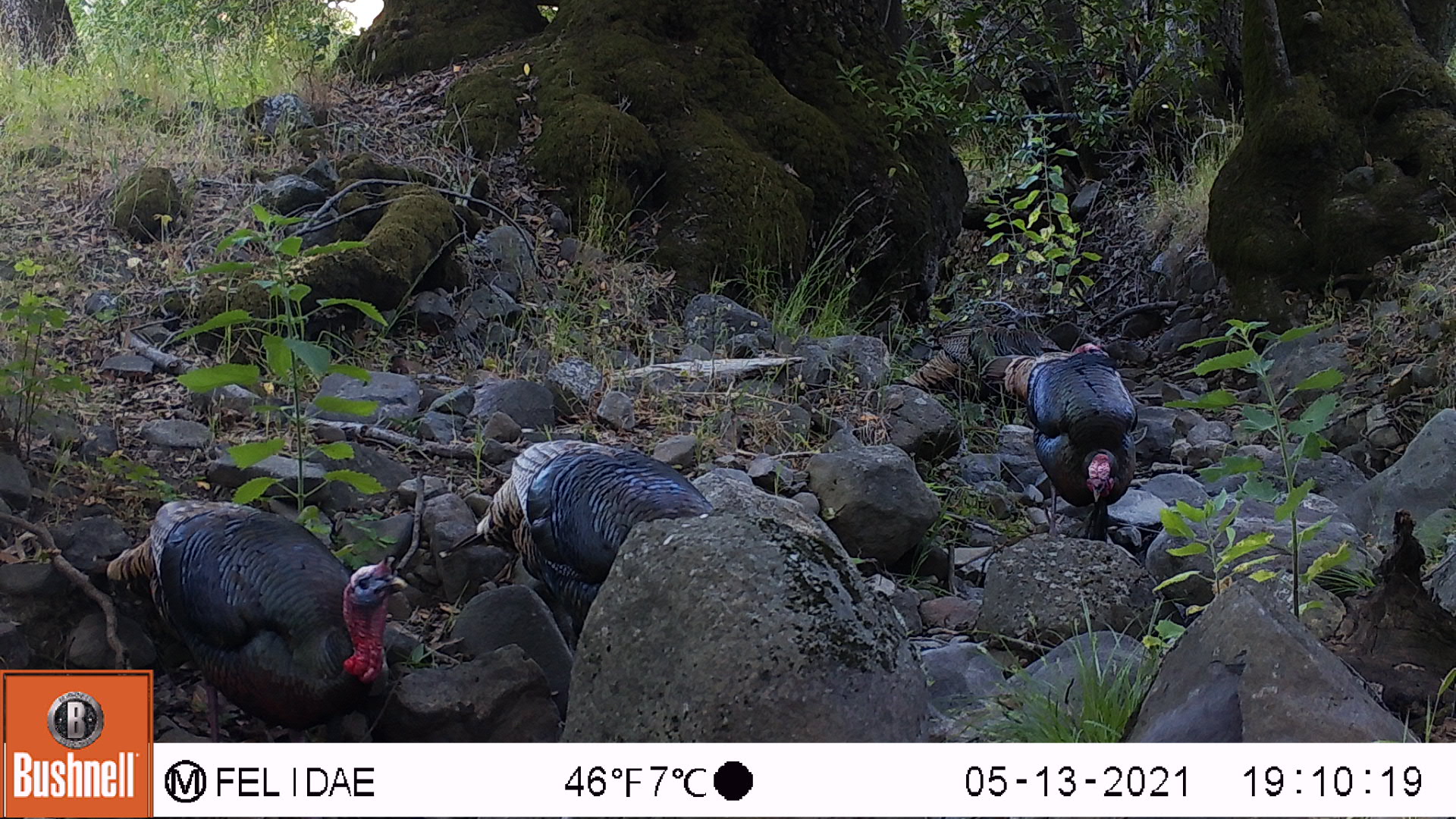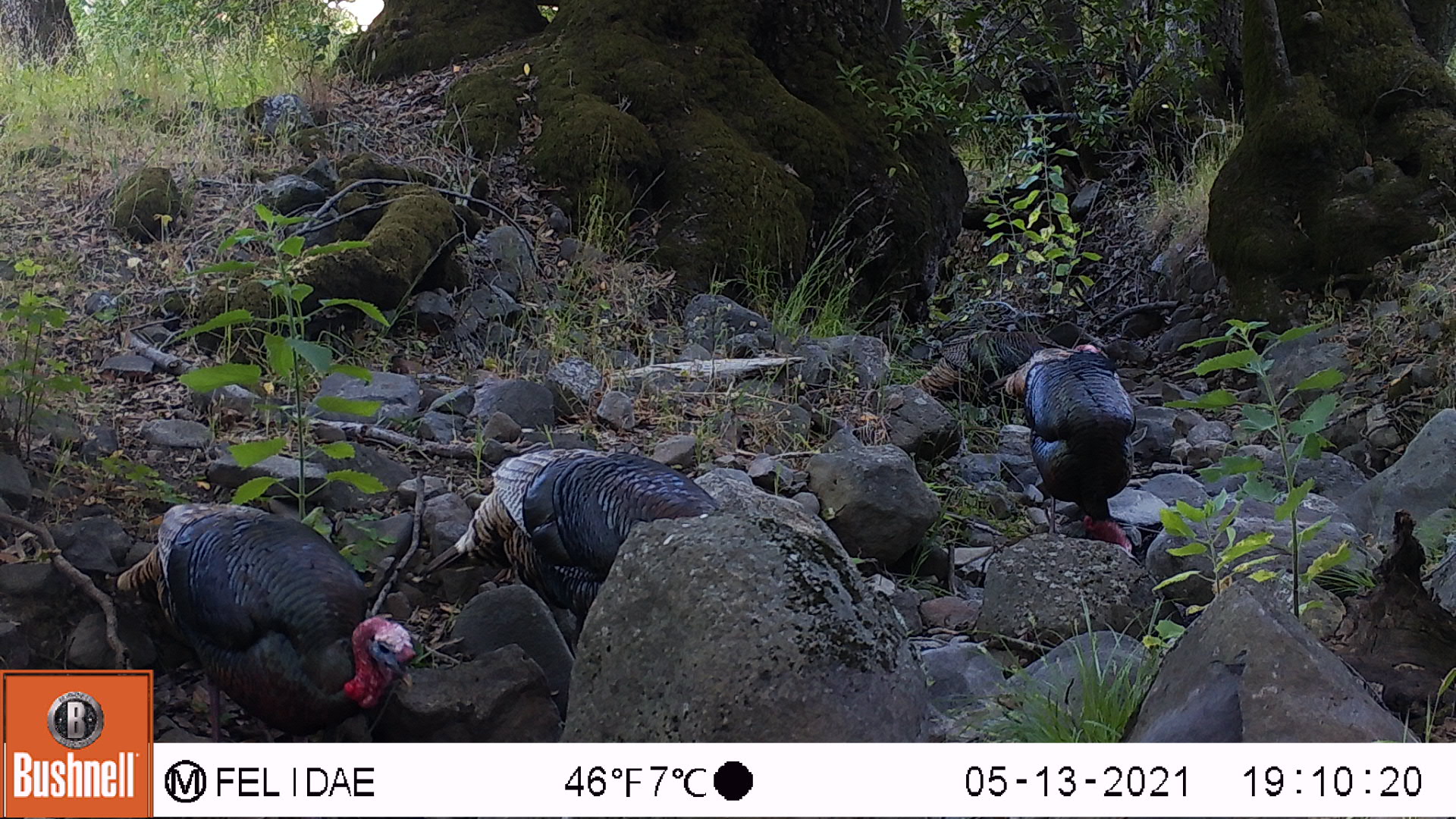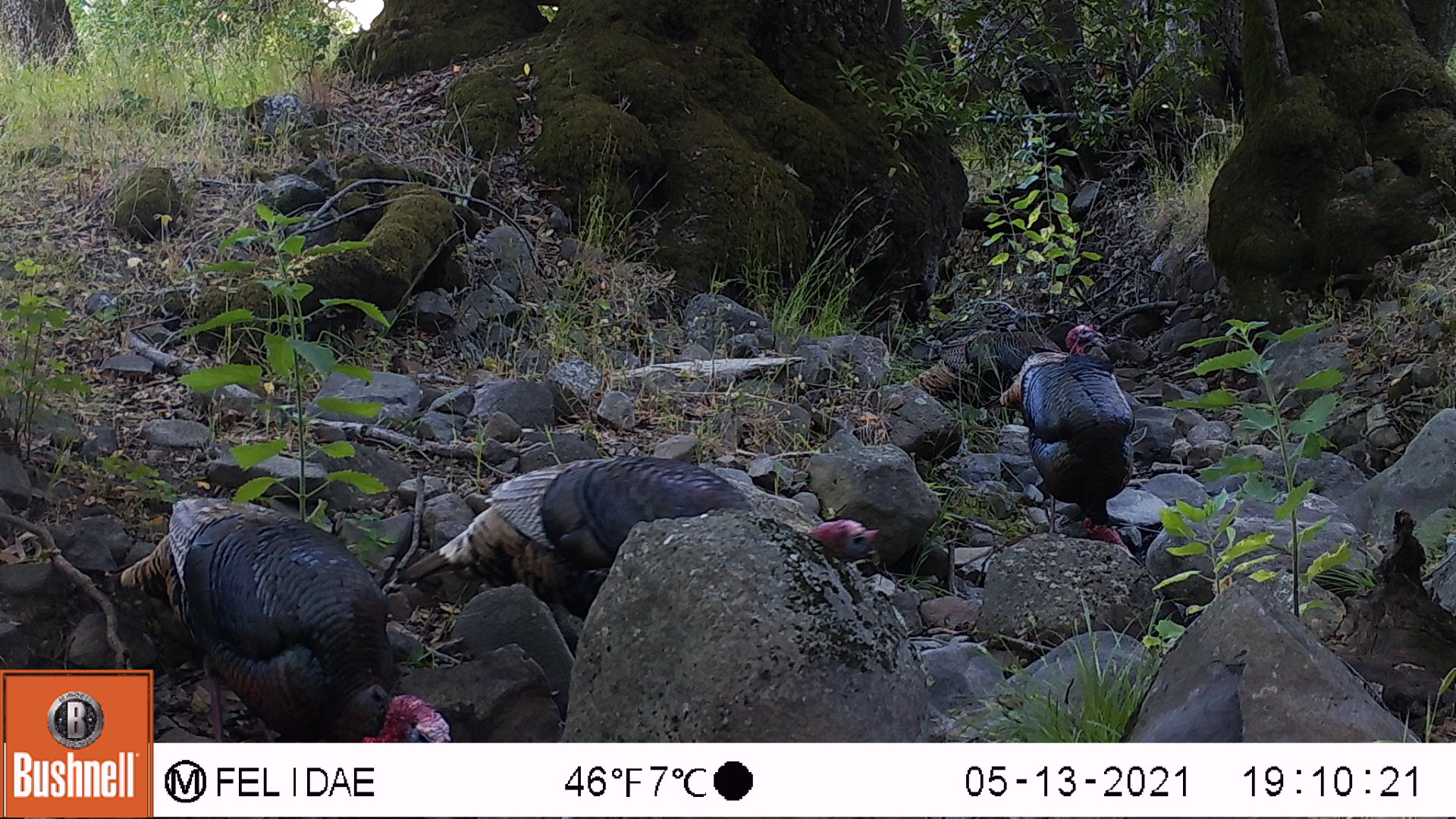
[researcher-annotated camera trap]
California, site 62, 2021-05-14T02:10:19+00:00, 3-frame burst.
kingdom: Animalia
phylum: Chordata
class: Aves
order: Galliformes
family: Phasianidae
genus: Meleagris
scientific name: Meleagris gallopavo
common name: turkey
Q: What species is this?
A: Turkey (Meleagris gallopavo).